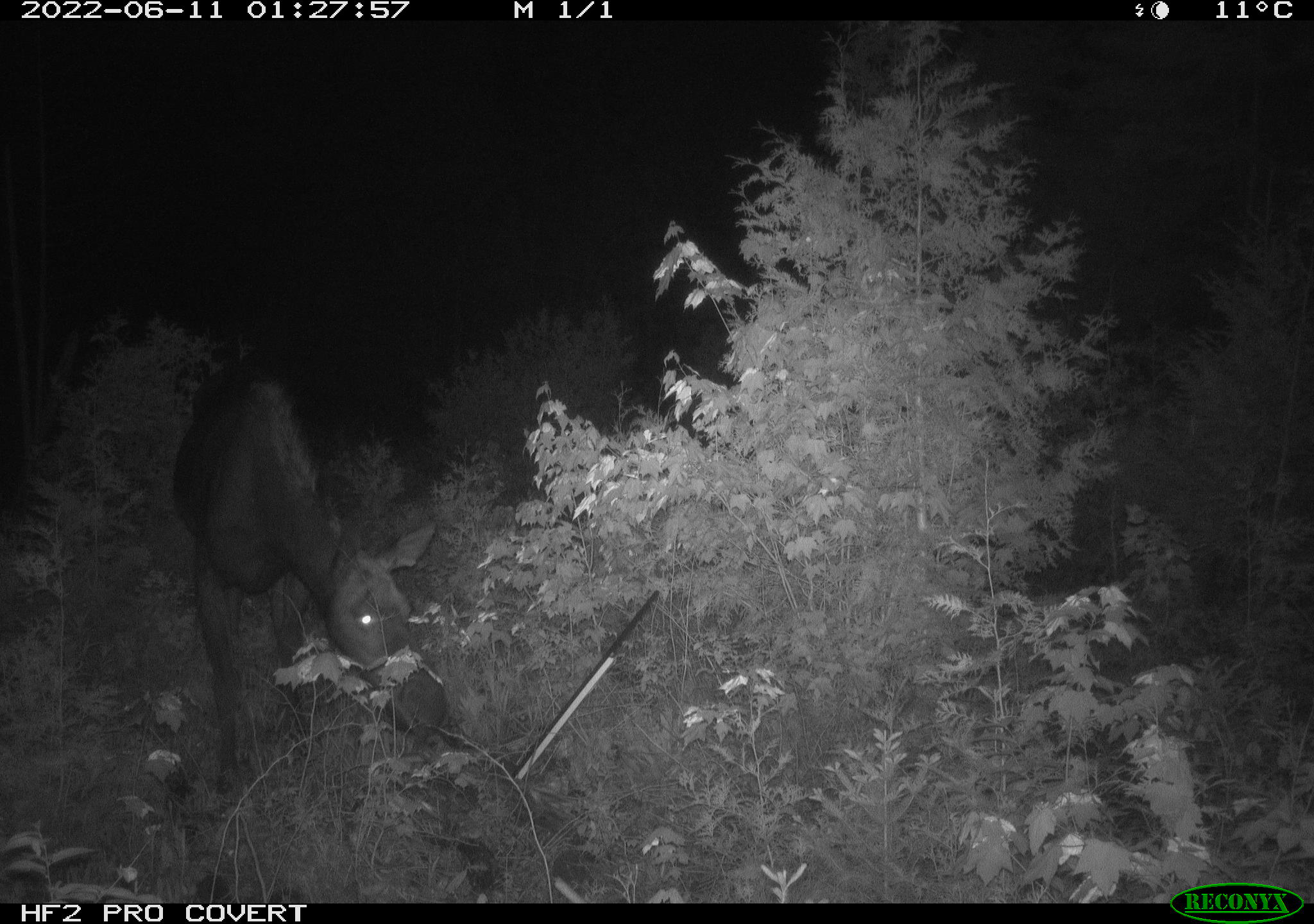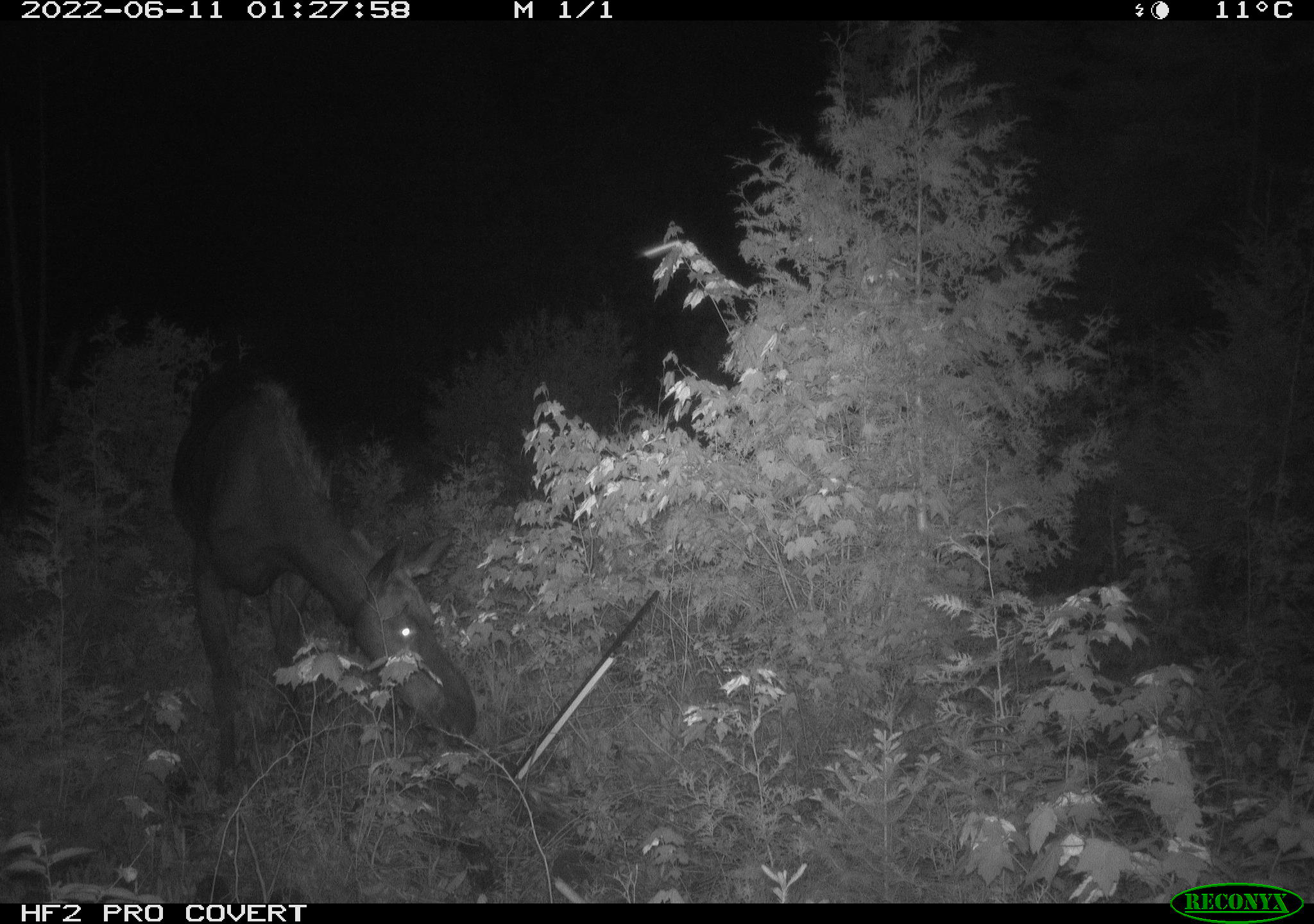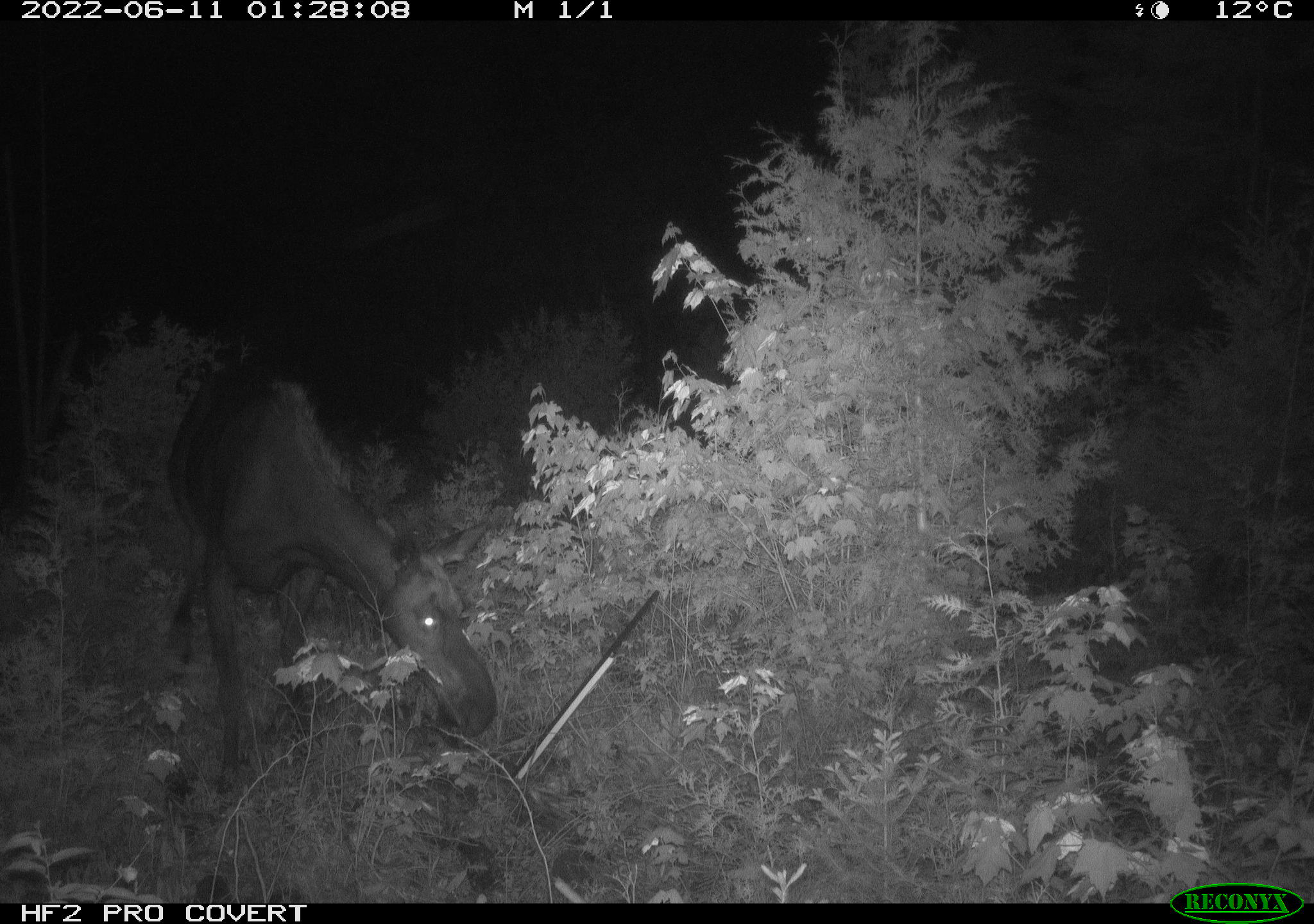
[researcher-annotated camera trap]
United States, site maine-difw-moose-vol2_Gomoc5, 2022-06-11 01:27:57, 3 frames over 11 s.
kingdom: Animalia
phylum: Chordata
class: Mammalia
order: Artiodactyla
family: Cervidae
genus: Alces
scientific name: Alces alces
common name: moose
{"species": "moose (Alces alces)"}